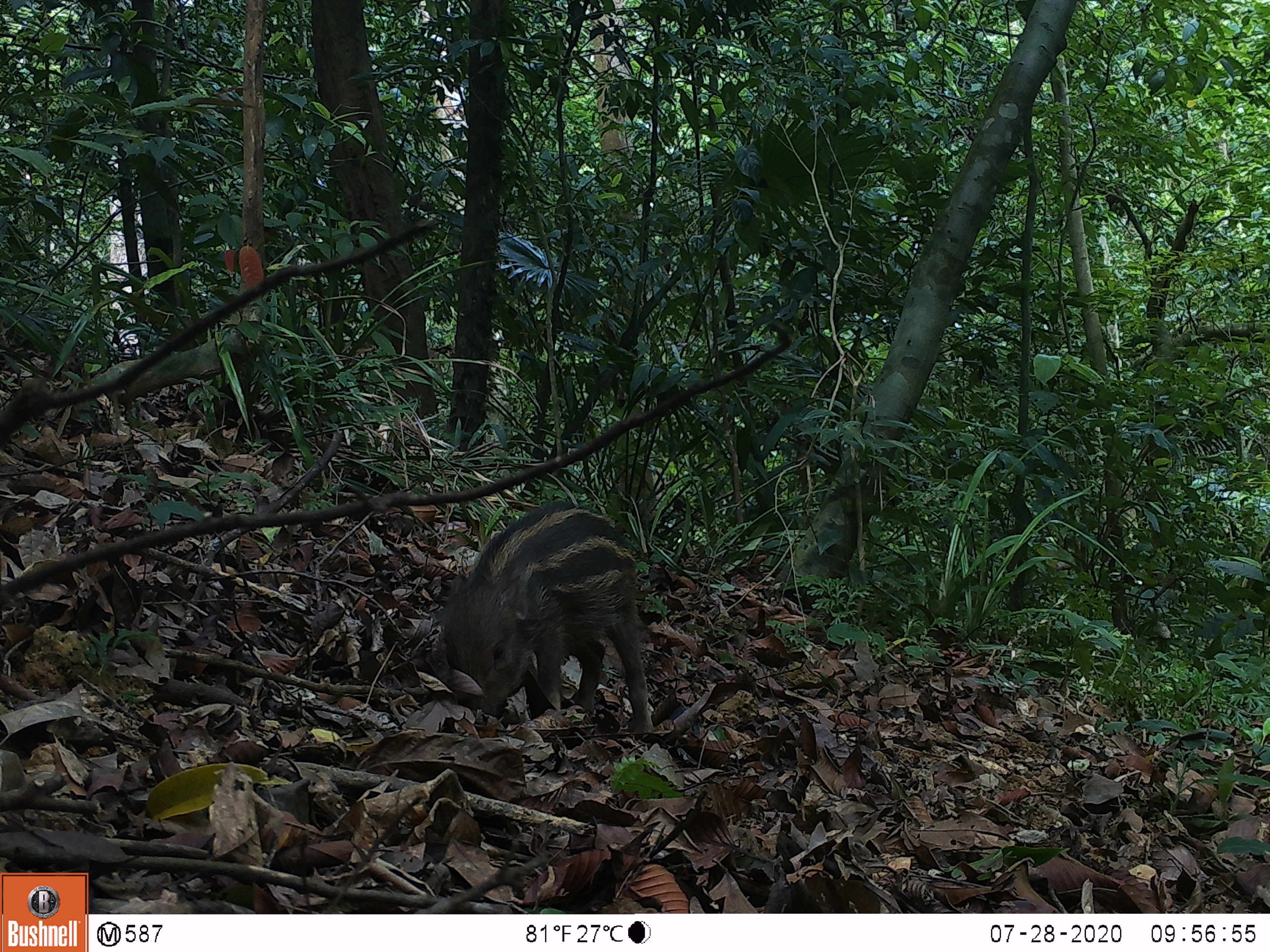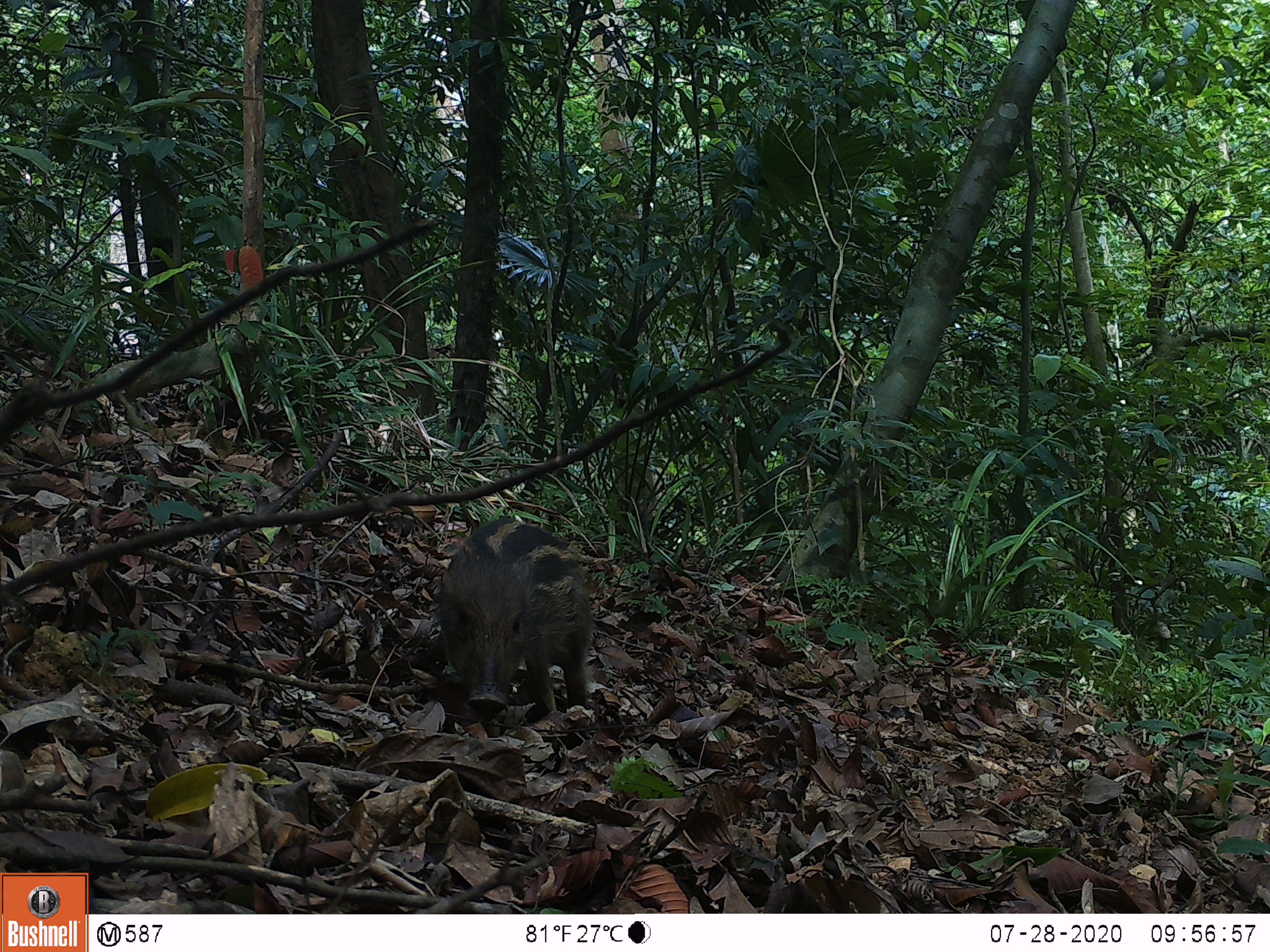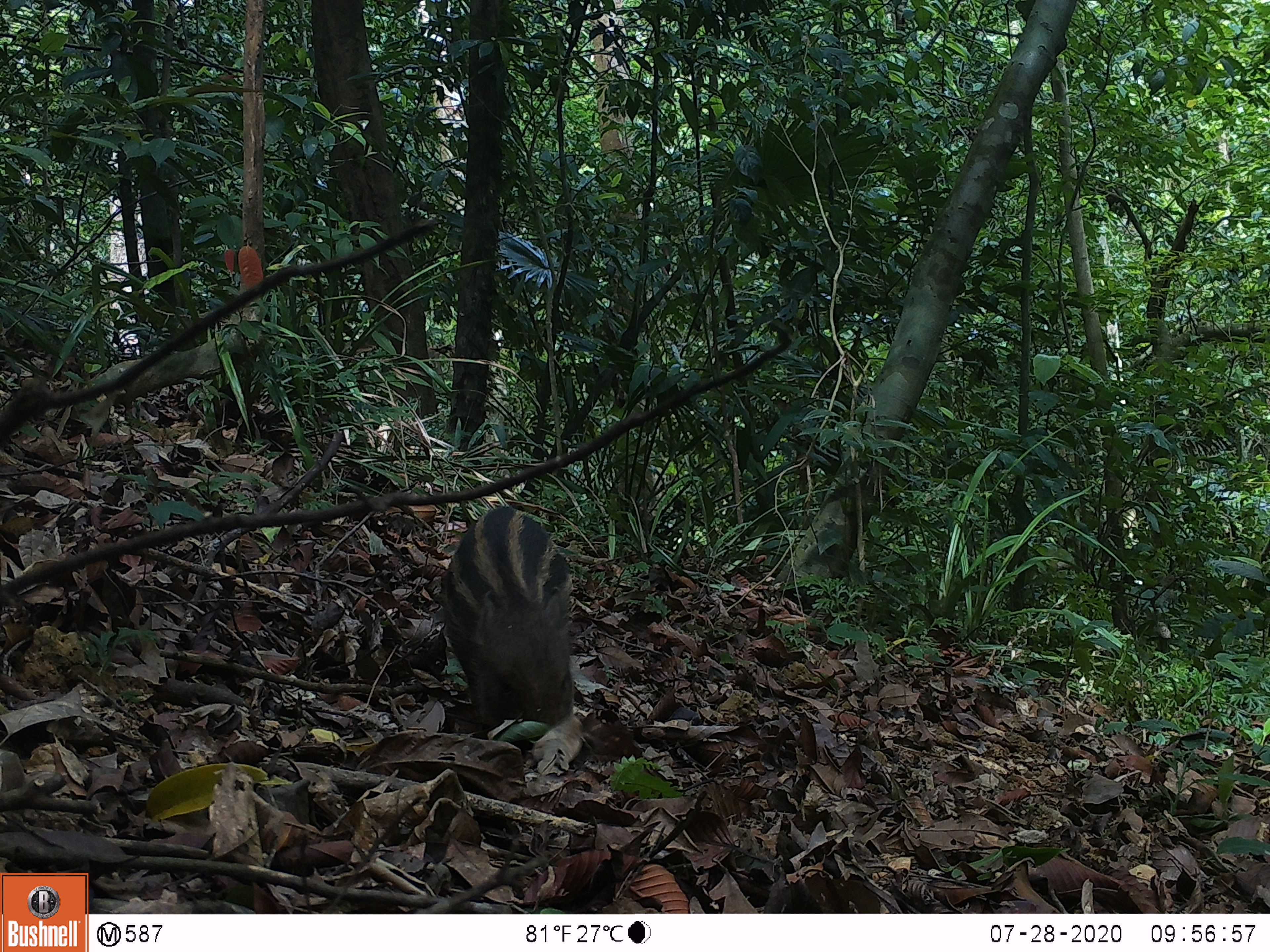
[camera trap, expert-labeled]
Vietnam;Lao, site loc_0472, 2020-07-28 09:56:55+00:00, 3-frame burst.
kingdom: Animalia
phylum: Chordata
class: Mammalia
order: Artiodactyla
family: Suidae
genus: Sus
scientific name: Sus scrofa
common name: eurasian wild pig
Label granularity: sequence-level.